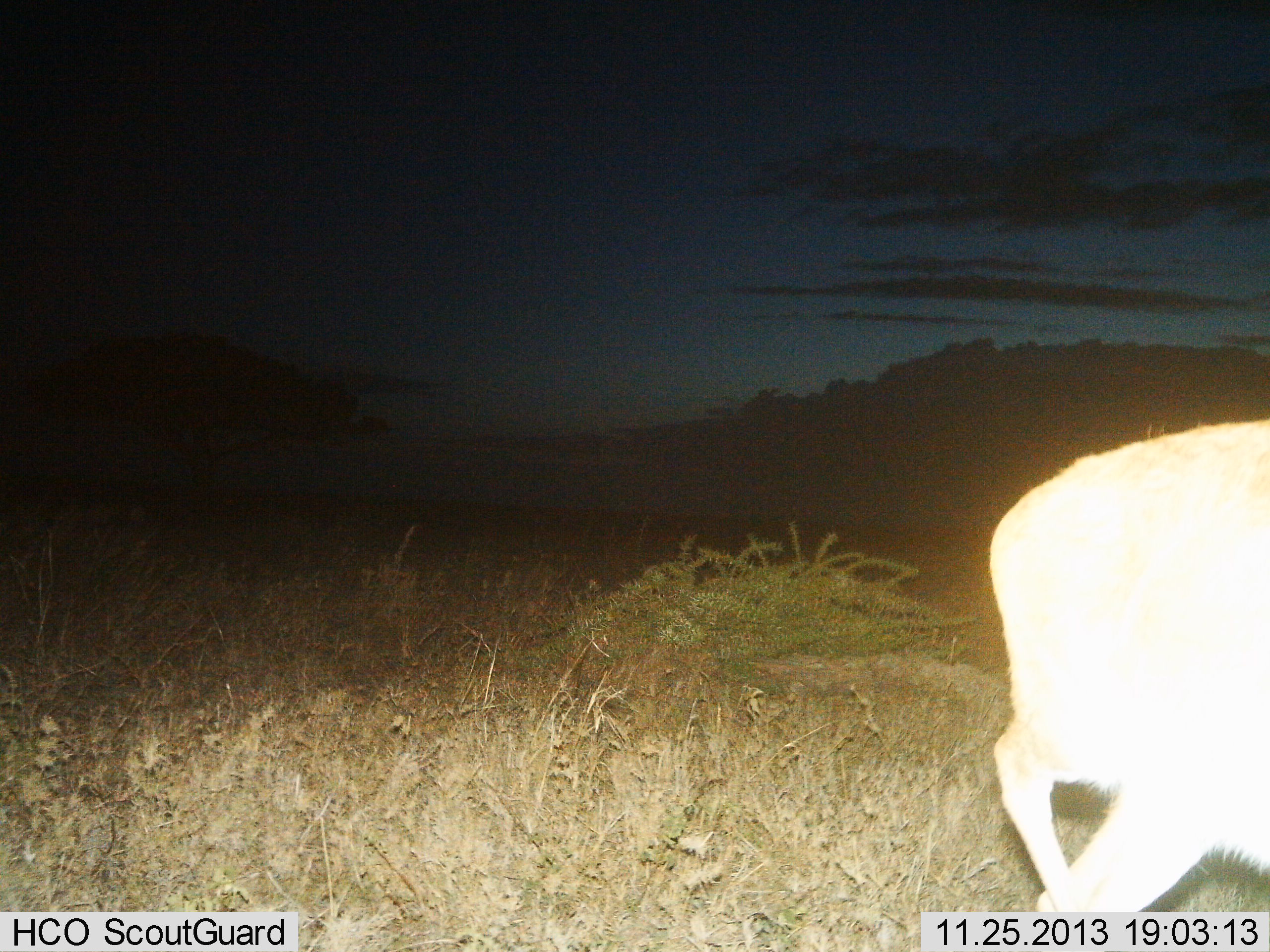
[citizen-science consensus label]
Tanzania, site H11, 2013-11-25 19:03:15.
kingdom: Animalia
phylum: Chordata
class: Mammalia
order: Artiodactyla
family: Bovidae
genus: Redunca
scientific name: Redunca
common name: reedbuck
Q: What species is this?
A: Reedbuck (Redunca).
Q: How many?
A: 1.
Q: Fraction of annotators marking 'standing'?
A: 29%.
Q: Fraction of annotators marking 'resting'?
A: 0%.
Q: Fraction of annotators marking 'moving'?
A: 86%.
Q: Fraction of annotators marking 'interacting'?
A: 0%.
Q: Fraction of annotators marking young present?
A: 0%.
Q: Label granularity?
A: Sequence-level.